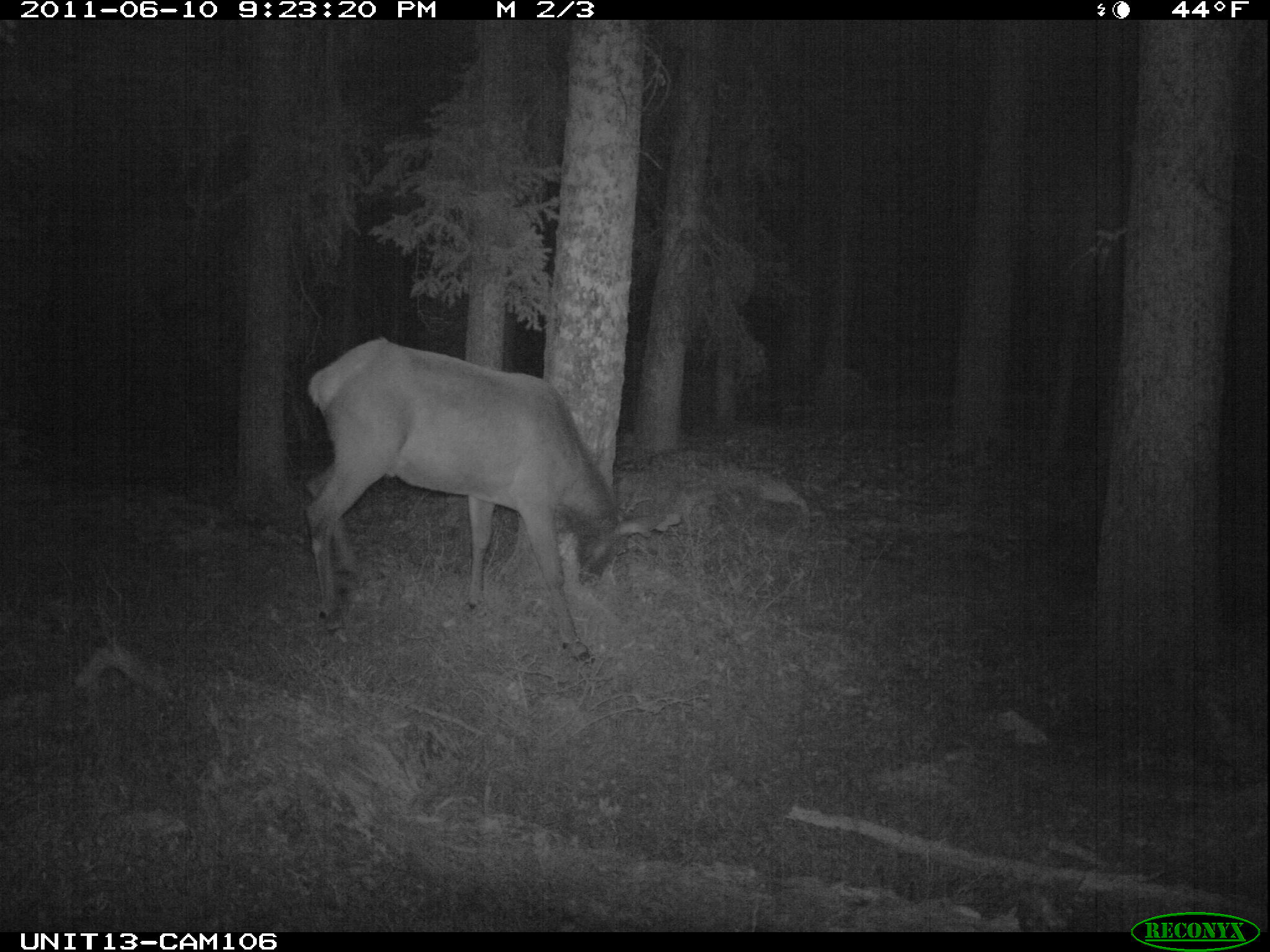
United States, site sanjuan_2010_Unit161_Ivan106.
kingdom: Animalia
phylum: Chordata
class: Mammalia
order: Artiodactyla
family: Cervidae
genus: Cervus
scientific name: Cervus elaphus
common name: red deer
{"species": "Cervus elaphus (red deer)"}